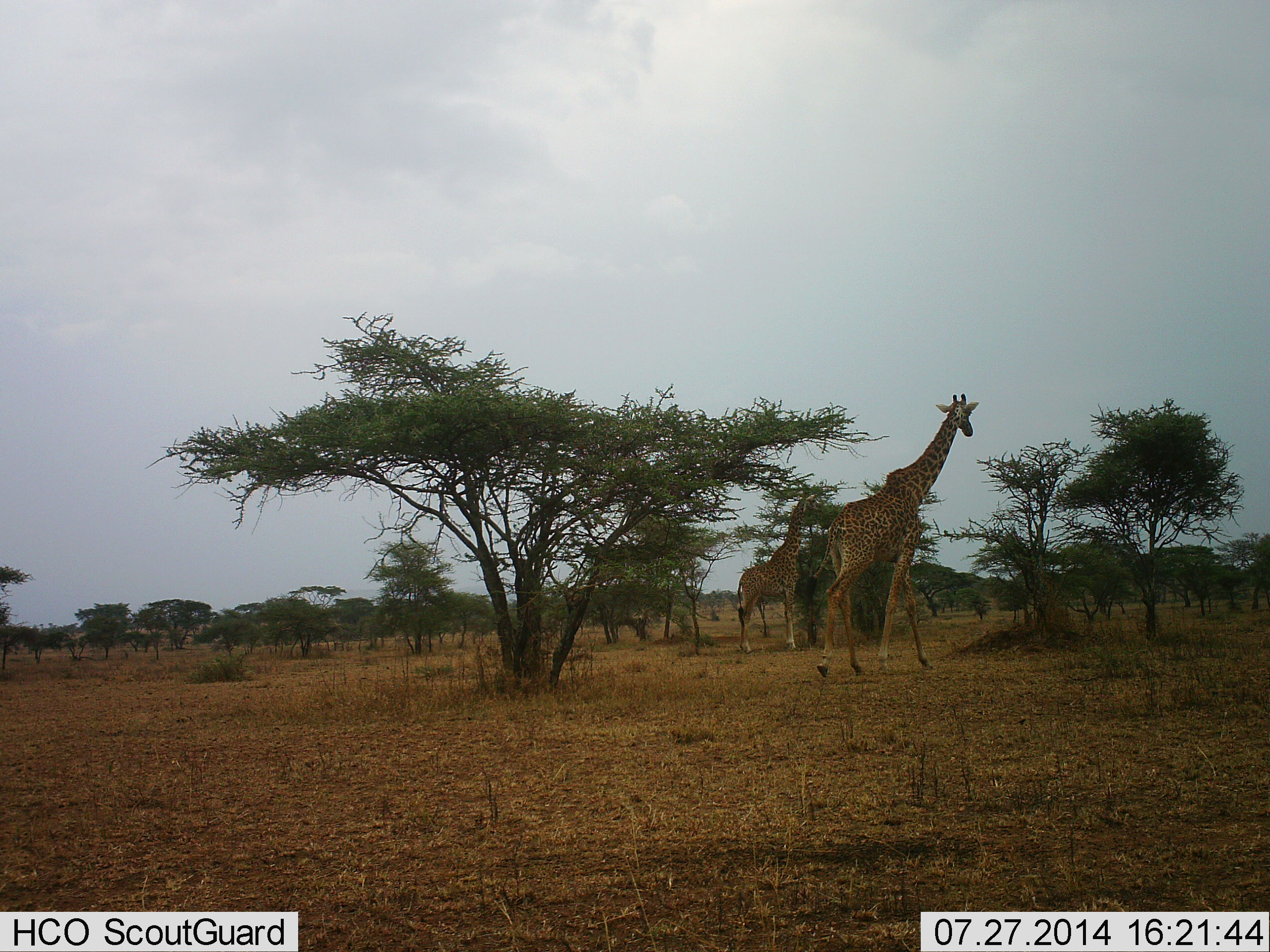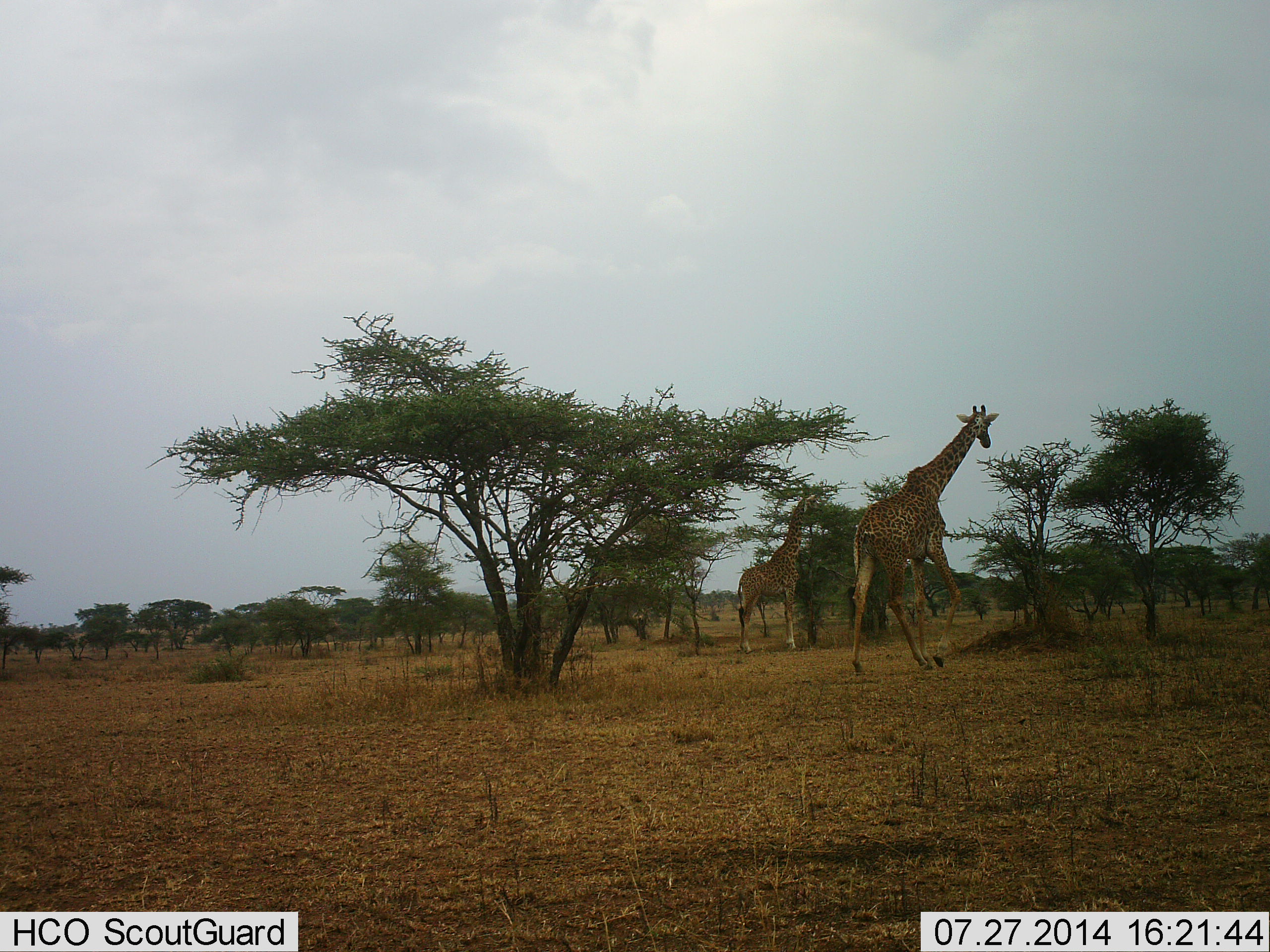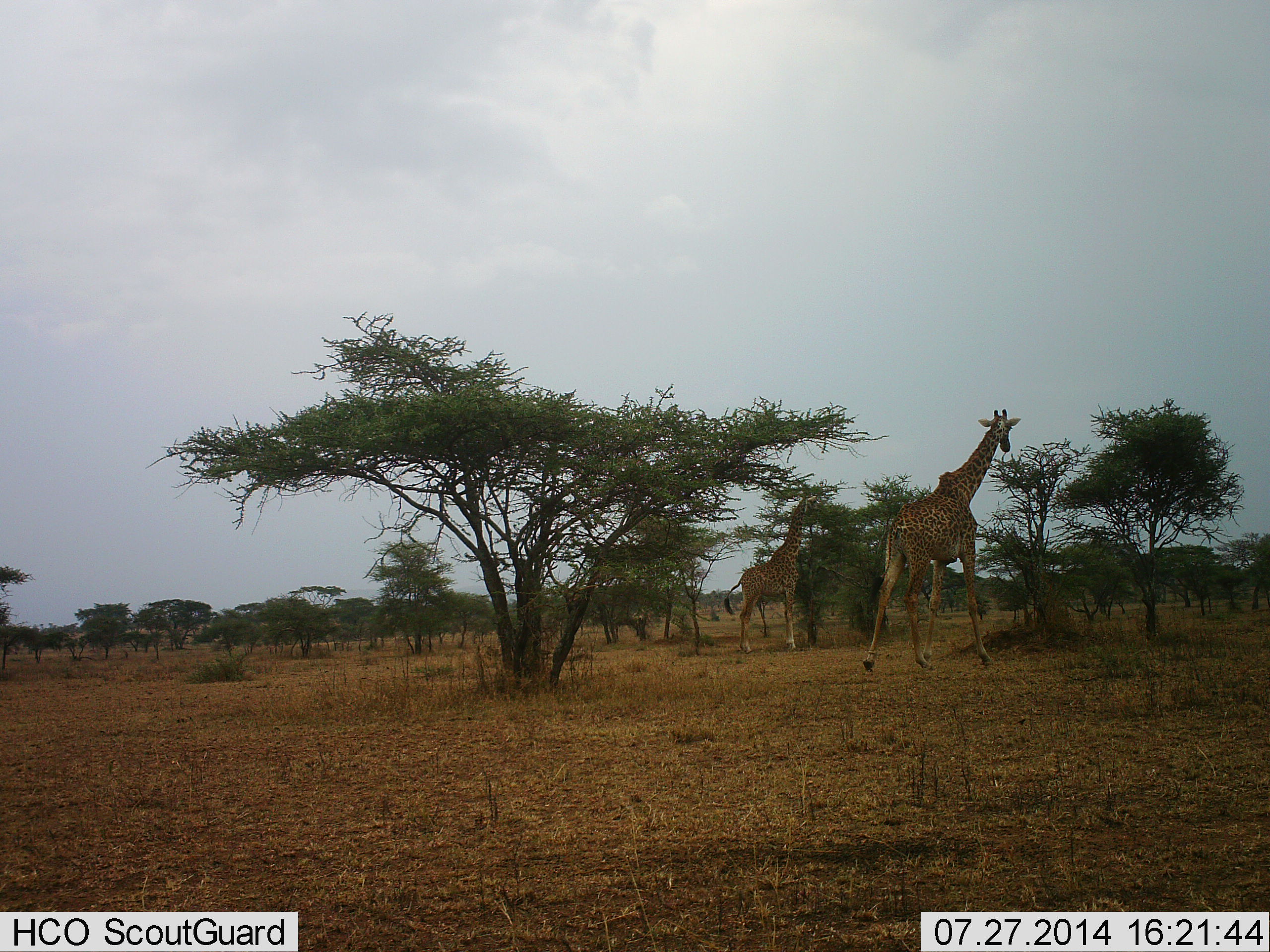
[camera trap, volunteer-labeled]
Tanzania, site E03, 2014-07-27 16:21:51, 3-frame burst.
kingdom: Animalia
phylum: Chordata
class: Mammalia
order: Artiodactyla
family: Giraffidae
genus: Giraffa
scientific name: Giraffa camelopardalis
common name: giraffe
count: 2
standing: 60%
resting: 0%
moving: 90%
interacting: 0%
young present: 0%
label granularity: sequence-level